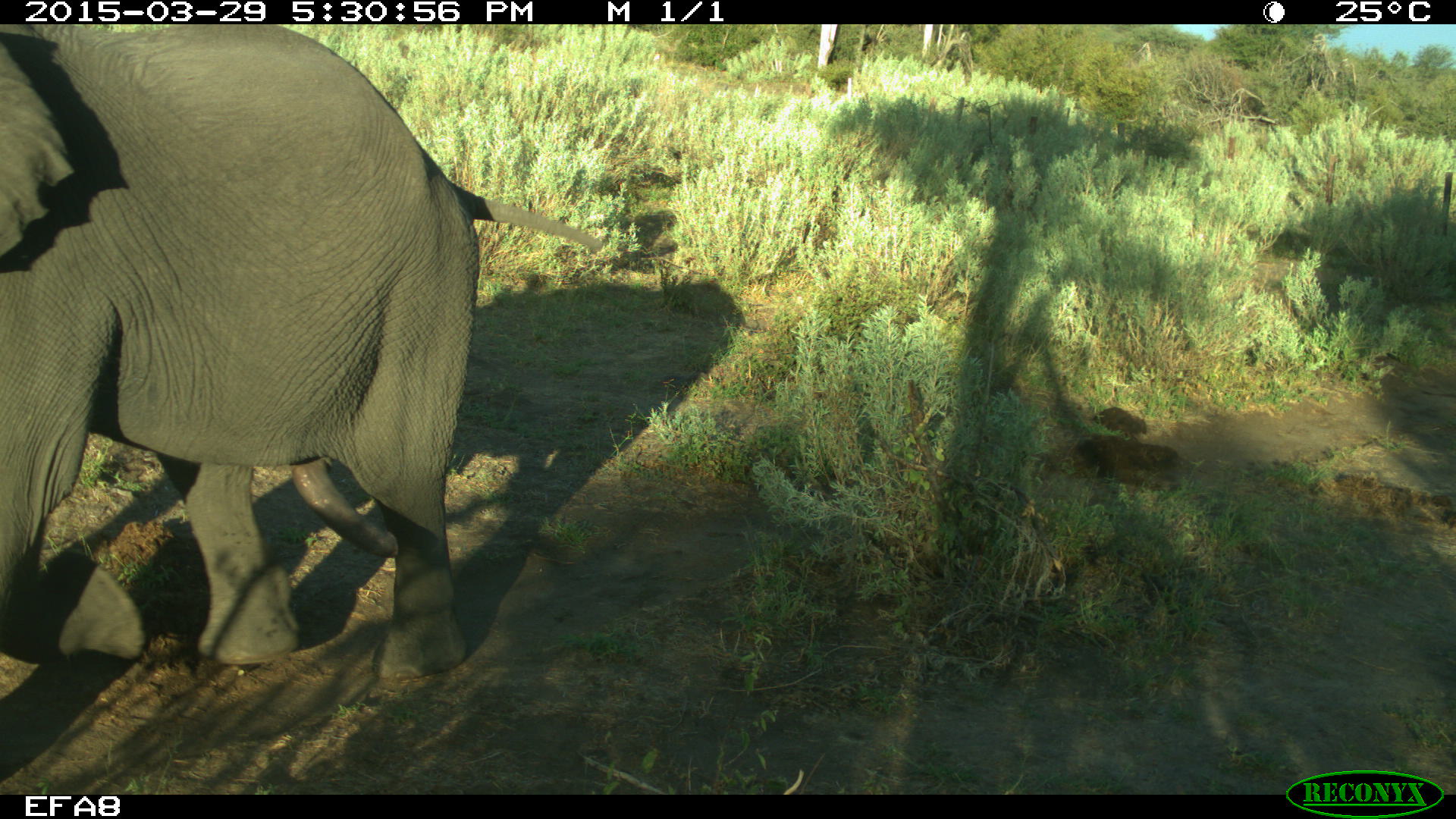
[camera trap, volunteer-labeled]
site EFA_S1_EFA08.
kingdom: Animalia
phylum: Chordata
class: Mammalia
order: Proboscidea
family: Elephantidae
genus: Loxodonta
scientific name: Loxodonta africana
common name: african bush elephant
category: elephant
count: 1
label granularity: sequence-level